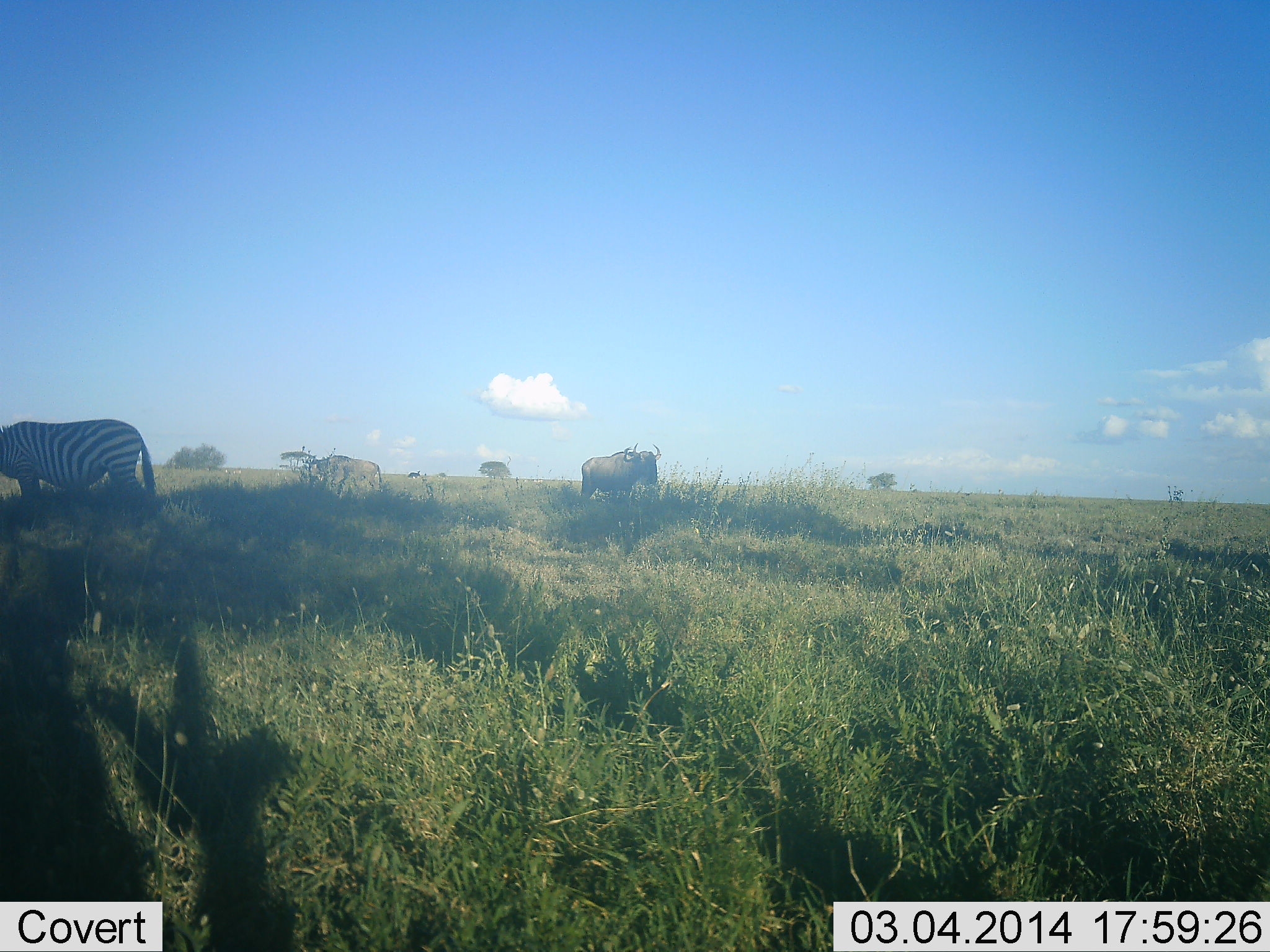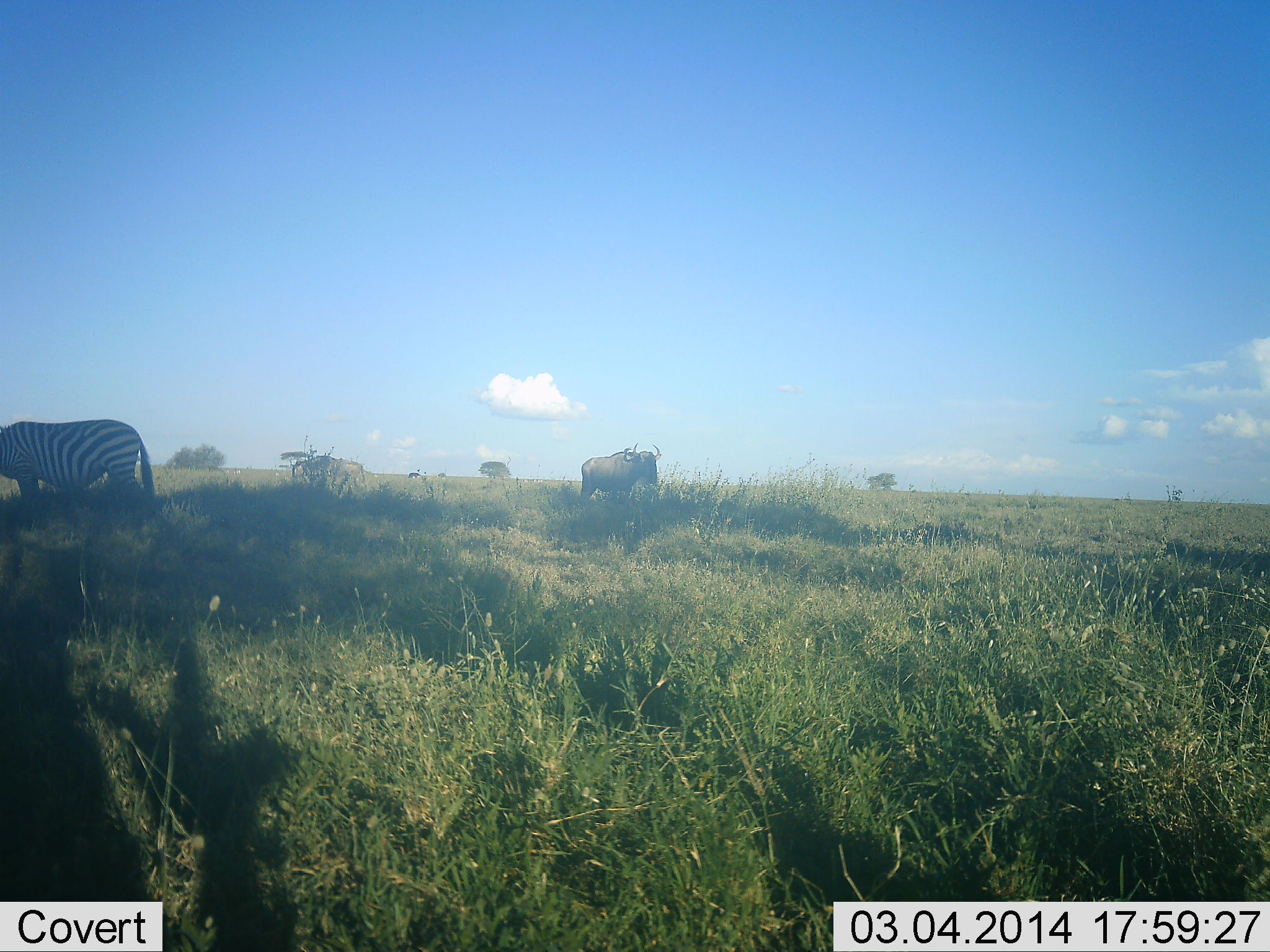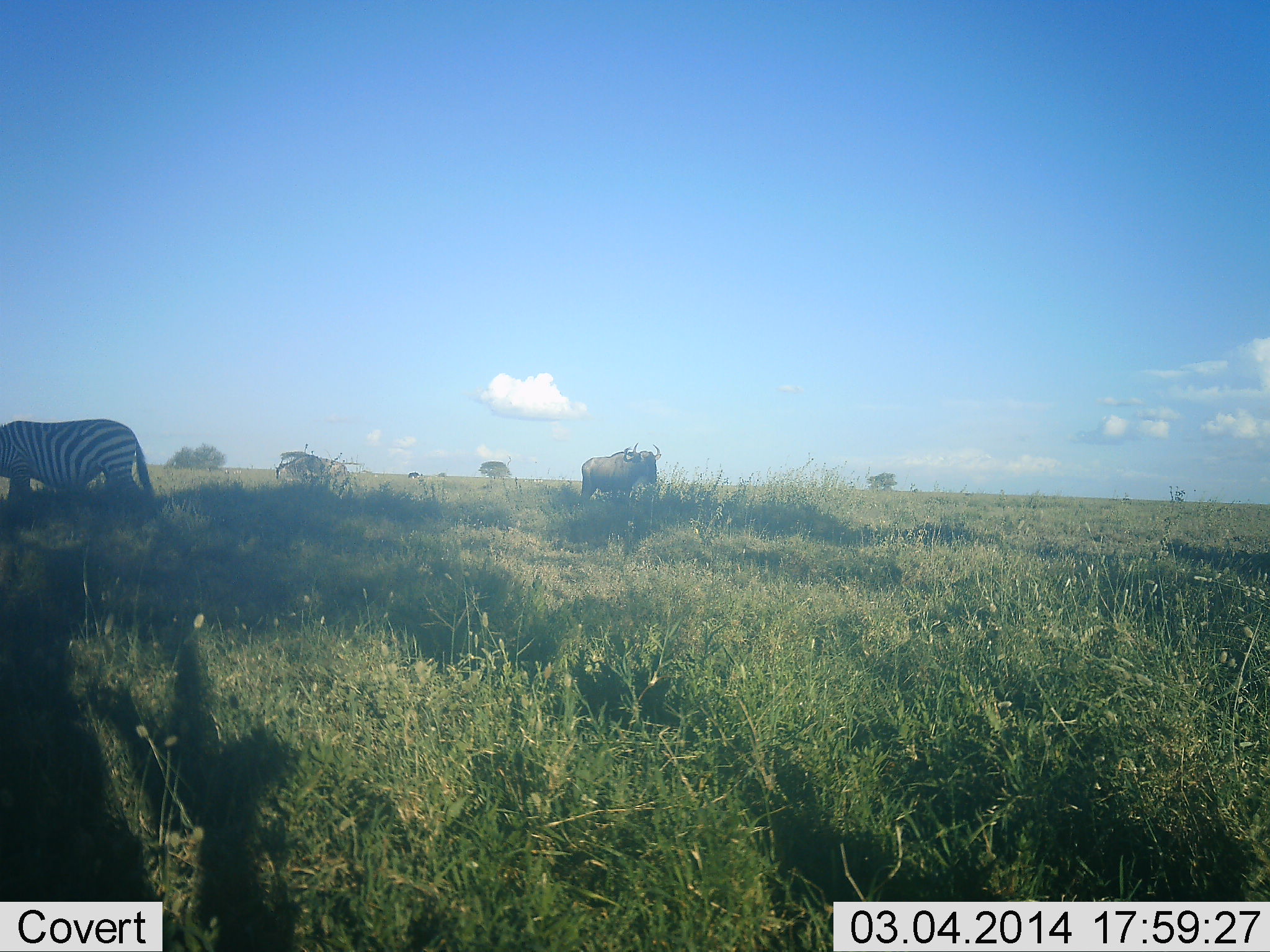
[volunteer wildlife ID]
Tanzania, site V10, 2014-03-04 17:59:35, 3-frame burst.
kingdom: Animalia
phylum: Chordata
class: Mammalia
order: Artiodactyla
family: Bovidae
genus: Connochaetes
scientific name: Connochaetes taurinus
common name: blue wildebeest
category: wildebeest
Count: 2.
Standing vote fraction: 73%.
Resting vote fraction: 0%.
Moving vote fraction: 73%.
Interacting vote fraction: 0%.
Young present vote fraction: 0%.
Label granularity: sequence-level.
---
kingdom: Animalia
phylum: Chordata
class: Mammalia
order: Perissodactyla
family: Equidae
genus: Equus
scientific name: Equus quagga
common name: plains zebra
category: zebra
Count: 1.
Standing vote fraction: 69%.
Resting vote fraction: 0%.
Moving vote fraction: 8%.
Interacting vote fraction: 0%.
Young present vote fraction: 0%.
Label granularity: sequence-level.